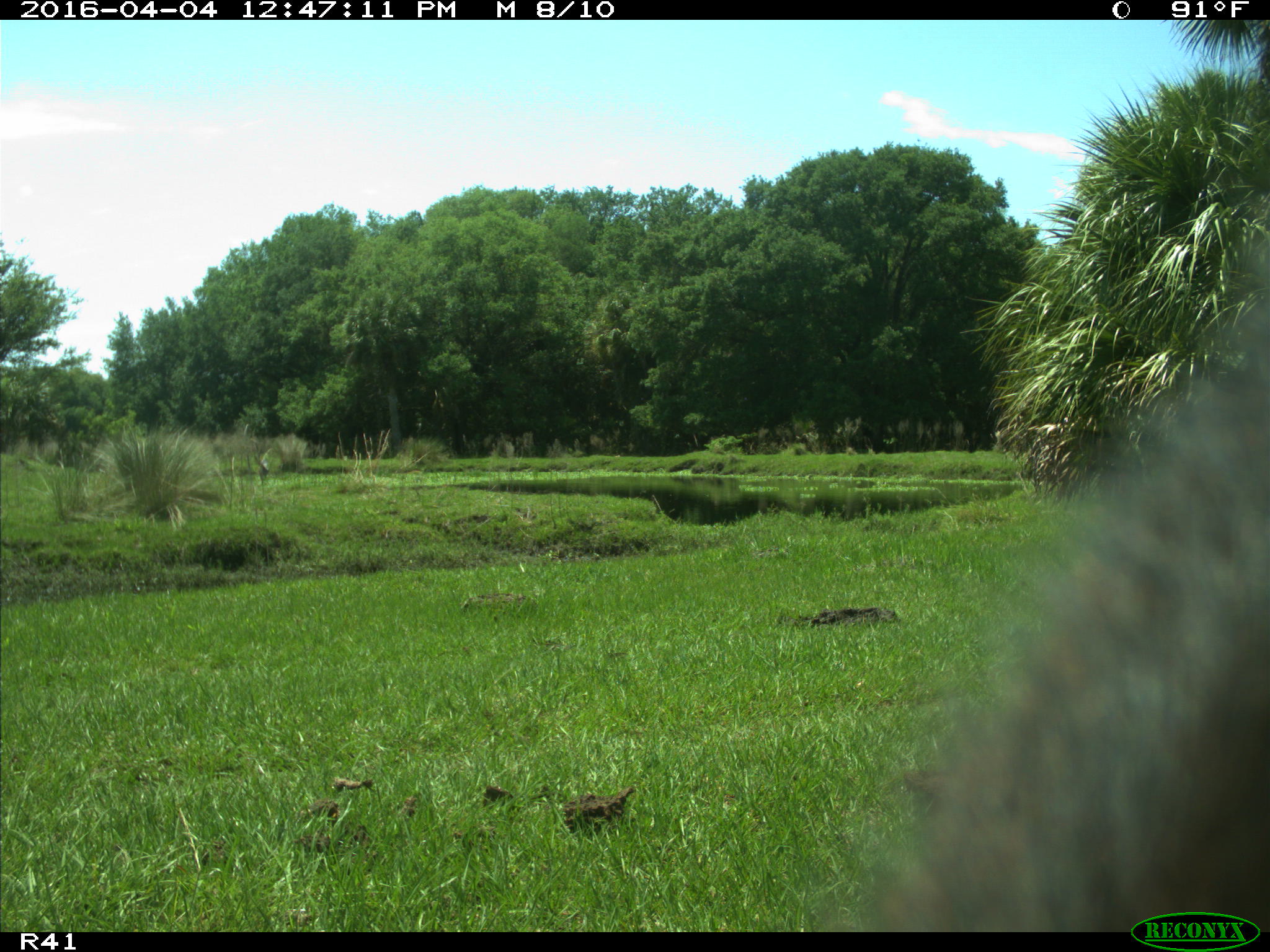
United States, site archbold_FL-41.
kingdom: Animalia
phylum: Chordata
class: Mammalia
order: Artiodactyla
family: Bovidae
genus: Bos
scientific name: Bos taurus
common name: domestic cow